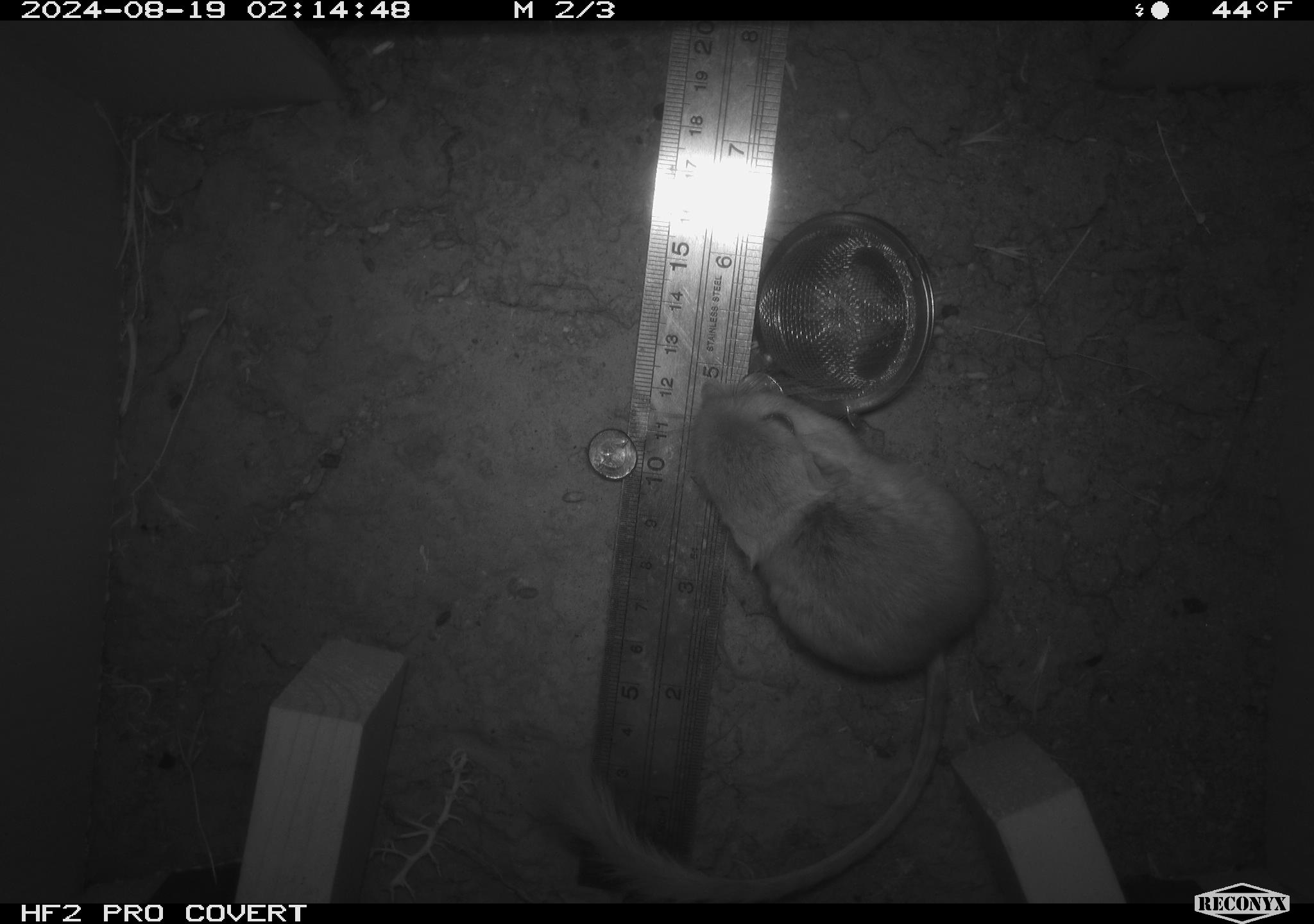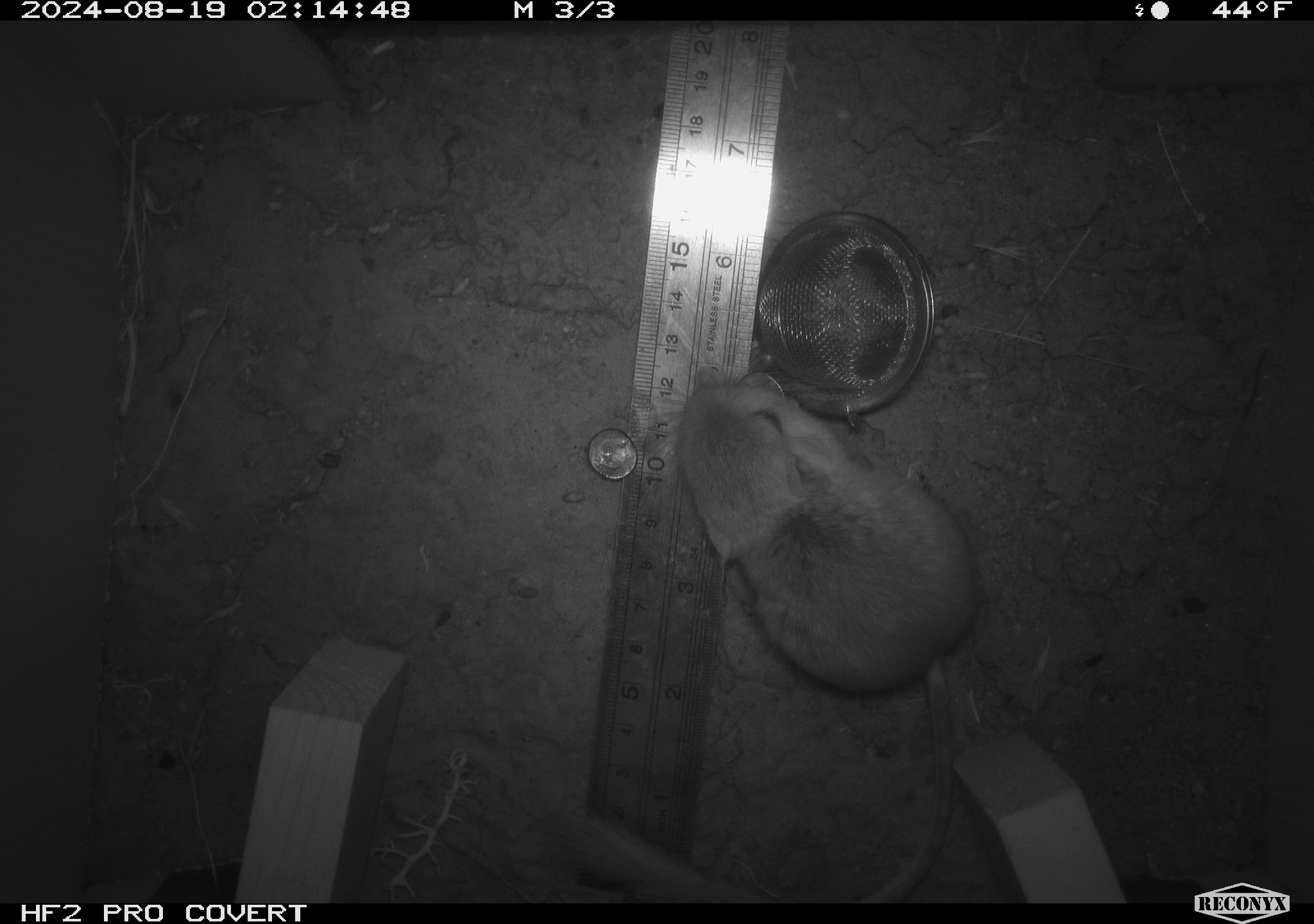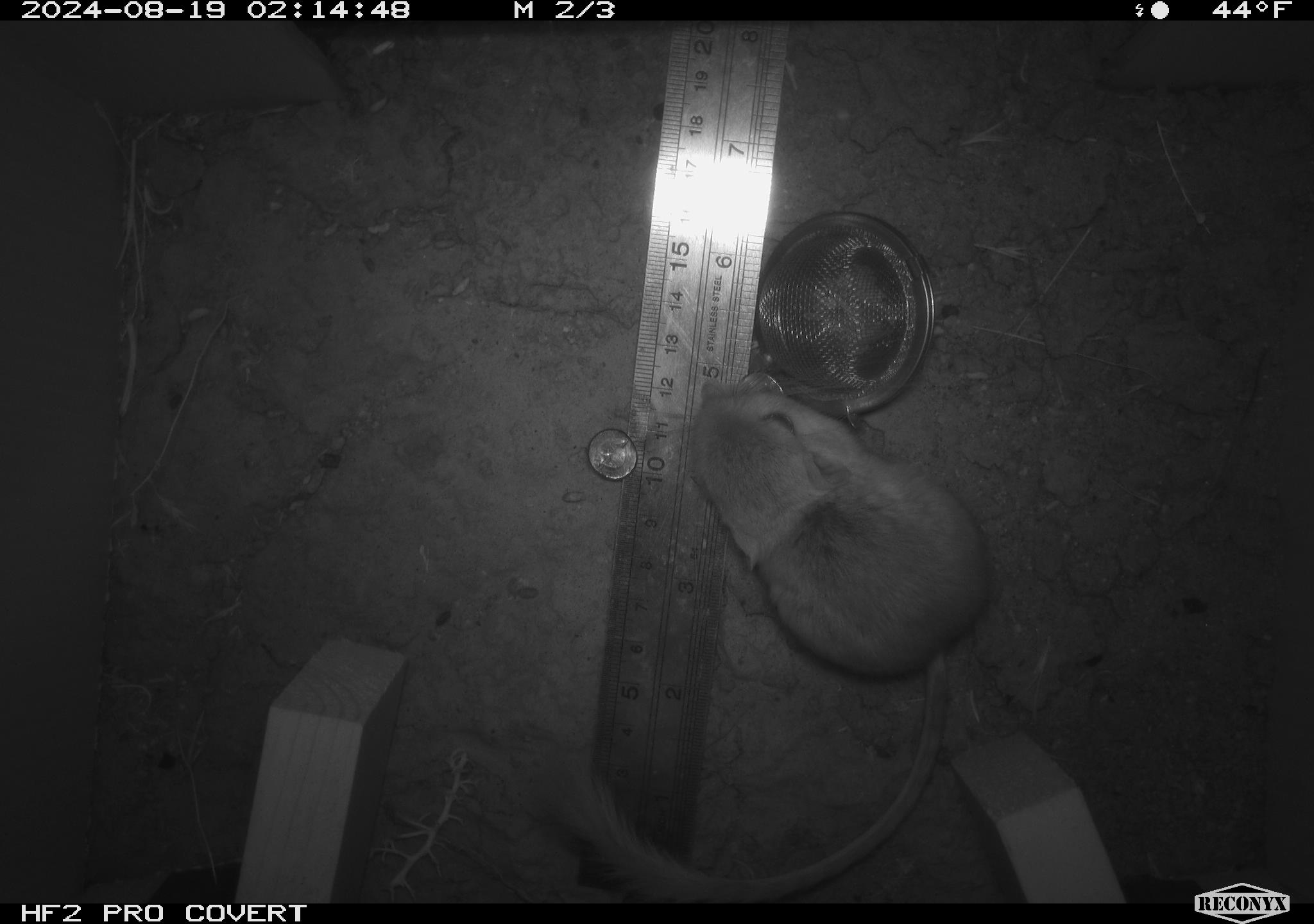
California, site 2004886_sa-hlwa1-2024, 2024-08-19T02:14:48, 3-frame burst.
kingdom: Animalia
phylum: Chordata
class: Mammalia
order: Rodentia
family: Heteromyidae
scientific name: Heteromyidae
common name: kangaroo rats and pocket mice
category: heteromyidae family